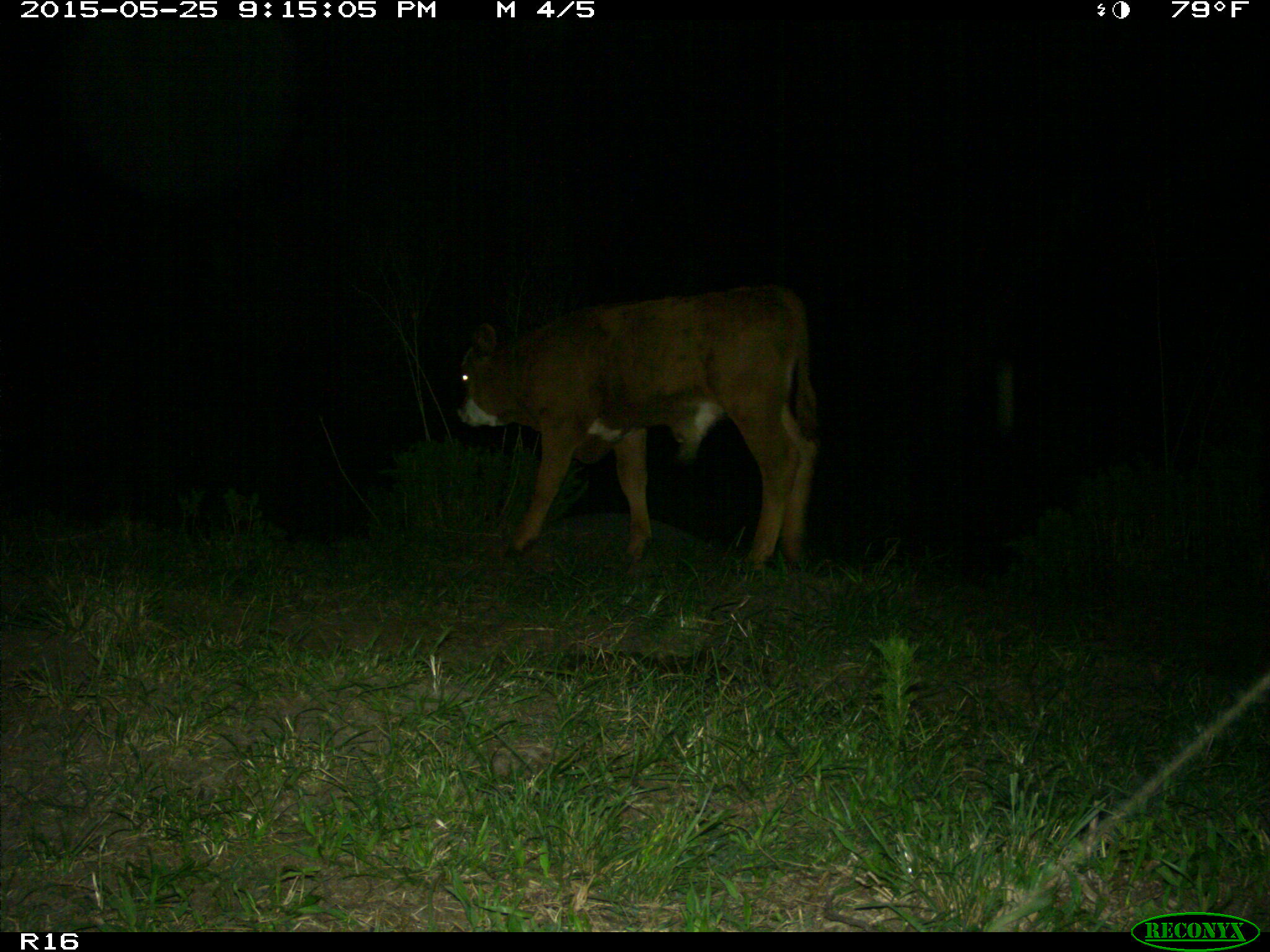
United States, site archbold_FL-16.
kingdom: Animalia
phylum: Chordata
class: Mammalia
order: Artiodactyla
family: Bovidae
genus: Bos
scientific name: Bos taurus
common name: domestic cow